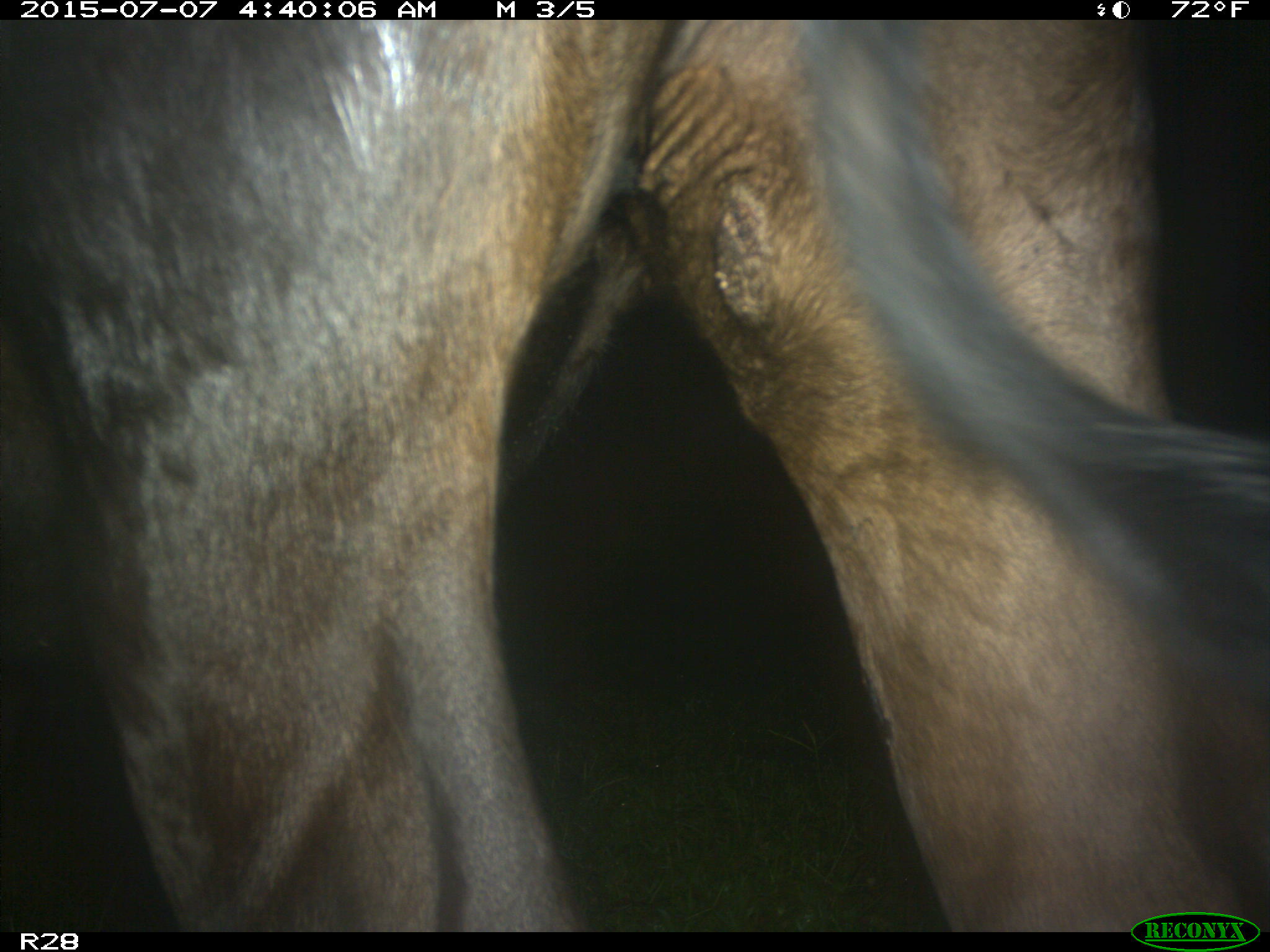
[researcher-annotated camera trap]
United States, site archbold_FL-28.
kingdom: Animalia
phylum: Chordata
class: Mammalia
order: Artiodactyla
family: Bovidae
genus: Bos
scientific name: Bos taurus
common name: domestic cow